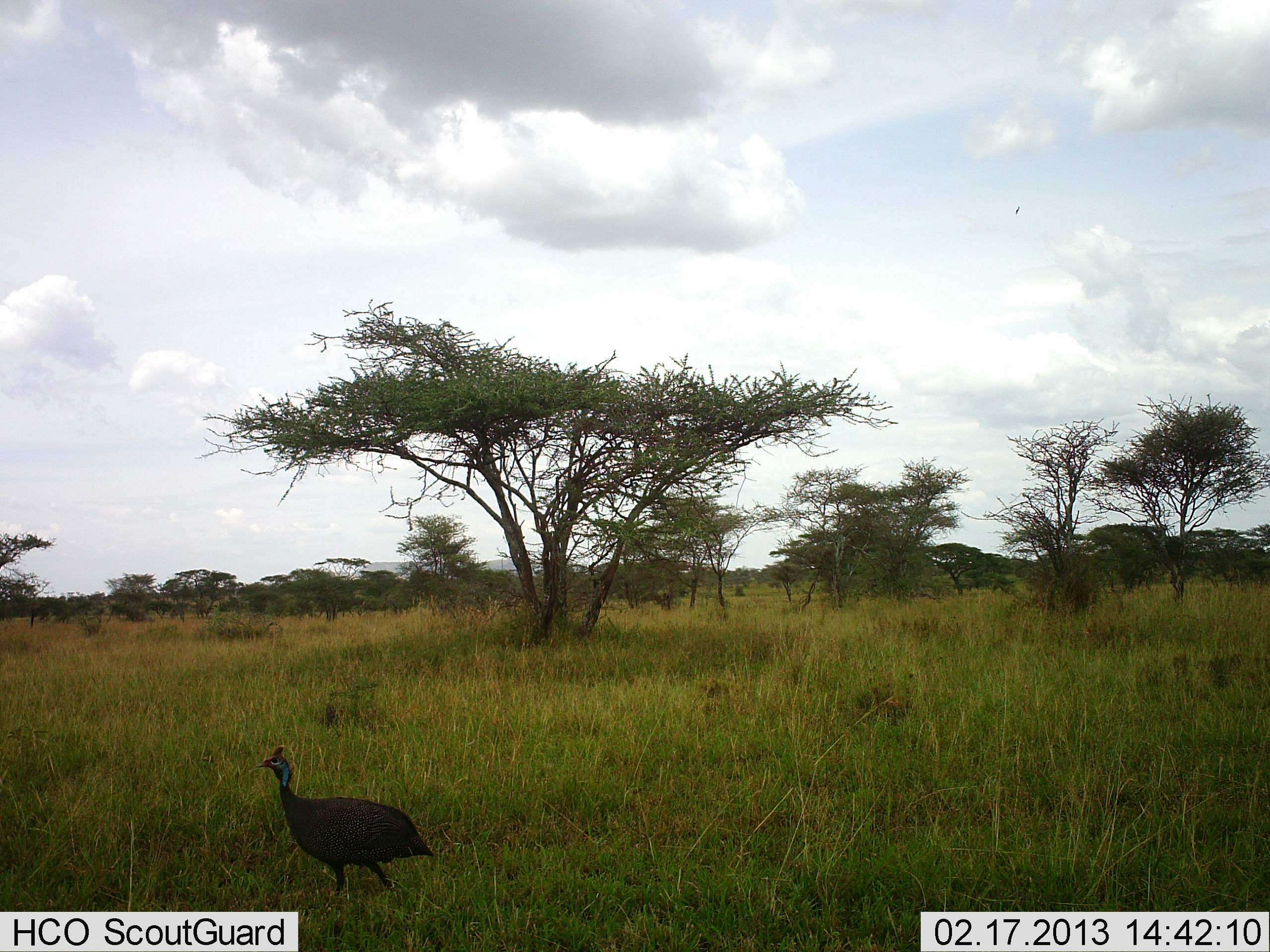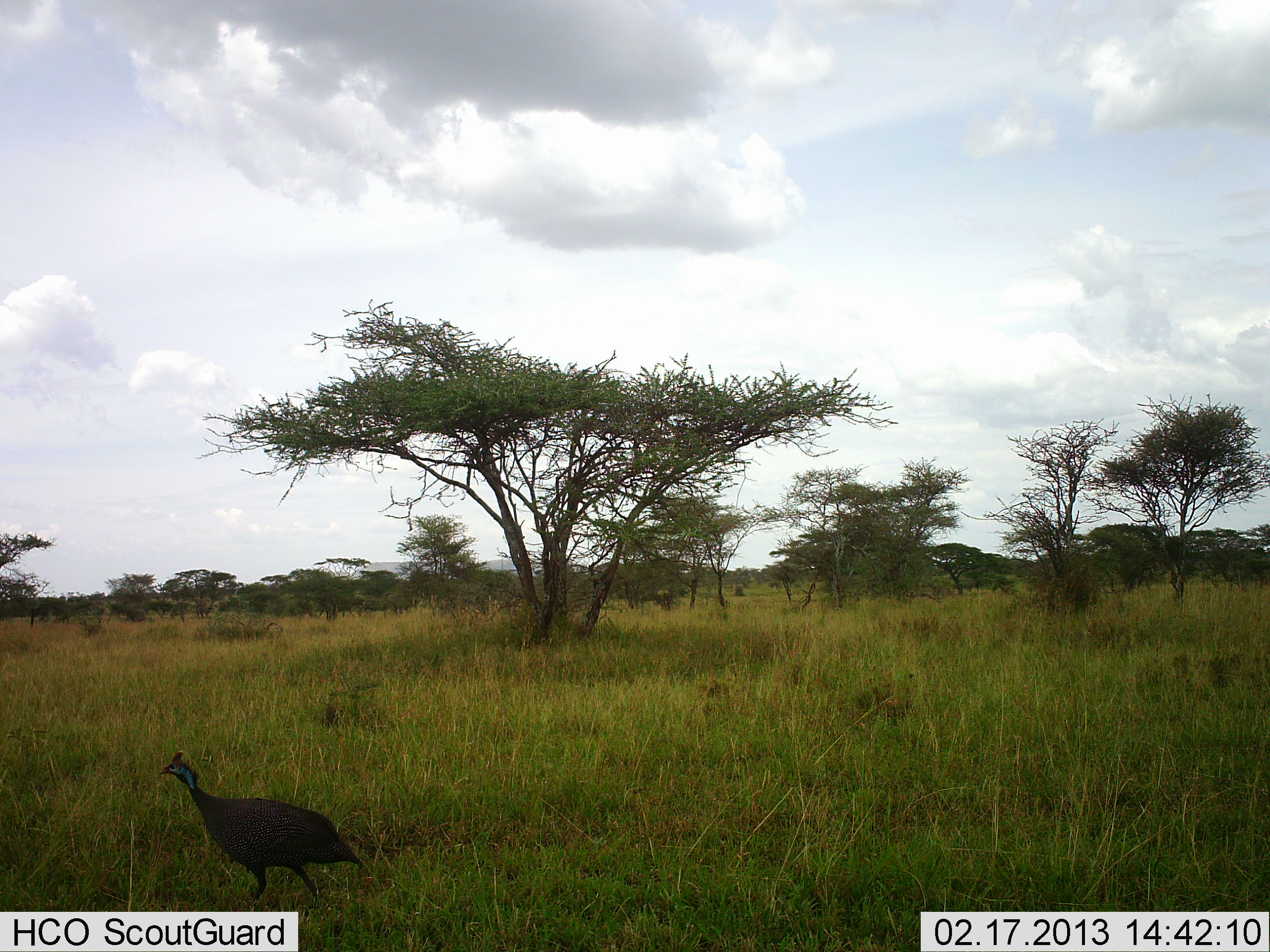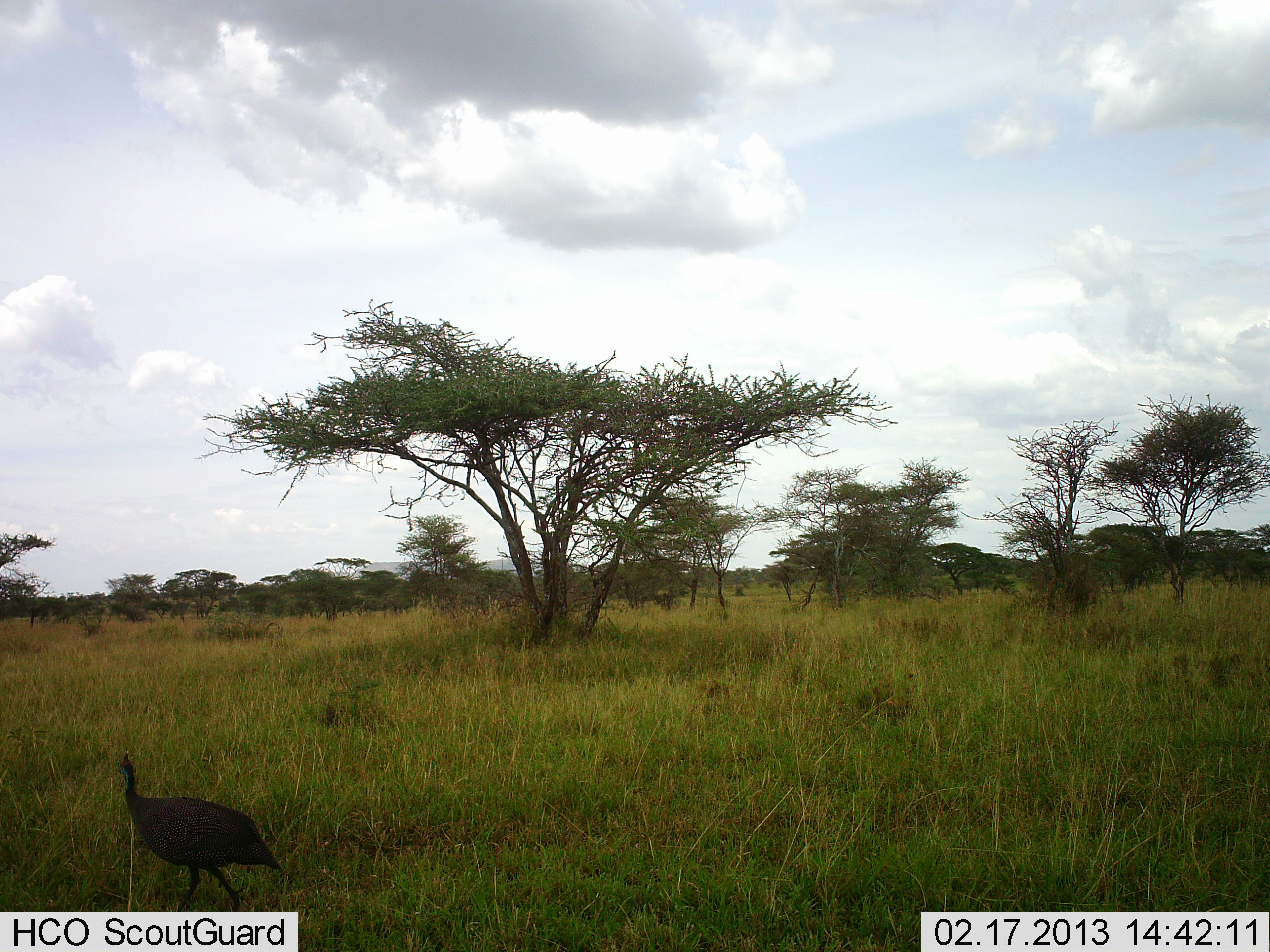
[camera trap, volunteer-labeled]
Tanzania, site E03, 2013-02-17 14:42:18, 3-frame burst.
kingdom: Animalia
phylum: Chordata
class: Aves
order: Galliformes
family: Numididae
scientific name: Numididae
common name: guinea fowl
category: guineafowl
Guineafowl (guinea fowl) (Numididae), count 1. Behavior (volunteer vote fractions): standing 7%, resting 0%, moving 95%, interacting 0%. Young present (vote fraction): 0%. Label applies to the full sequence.